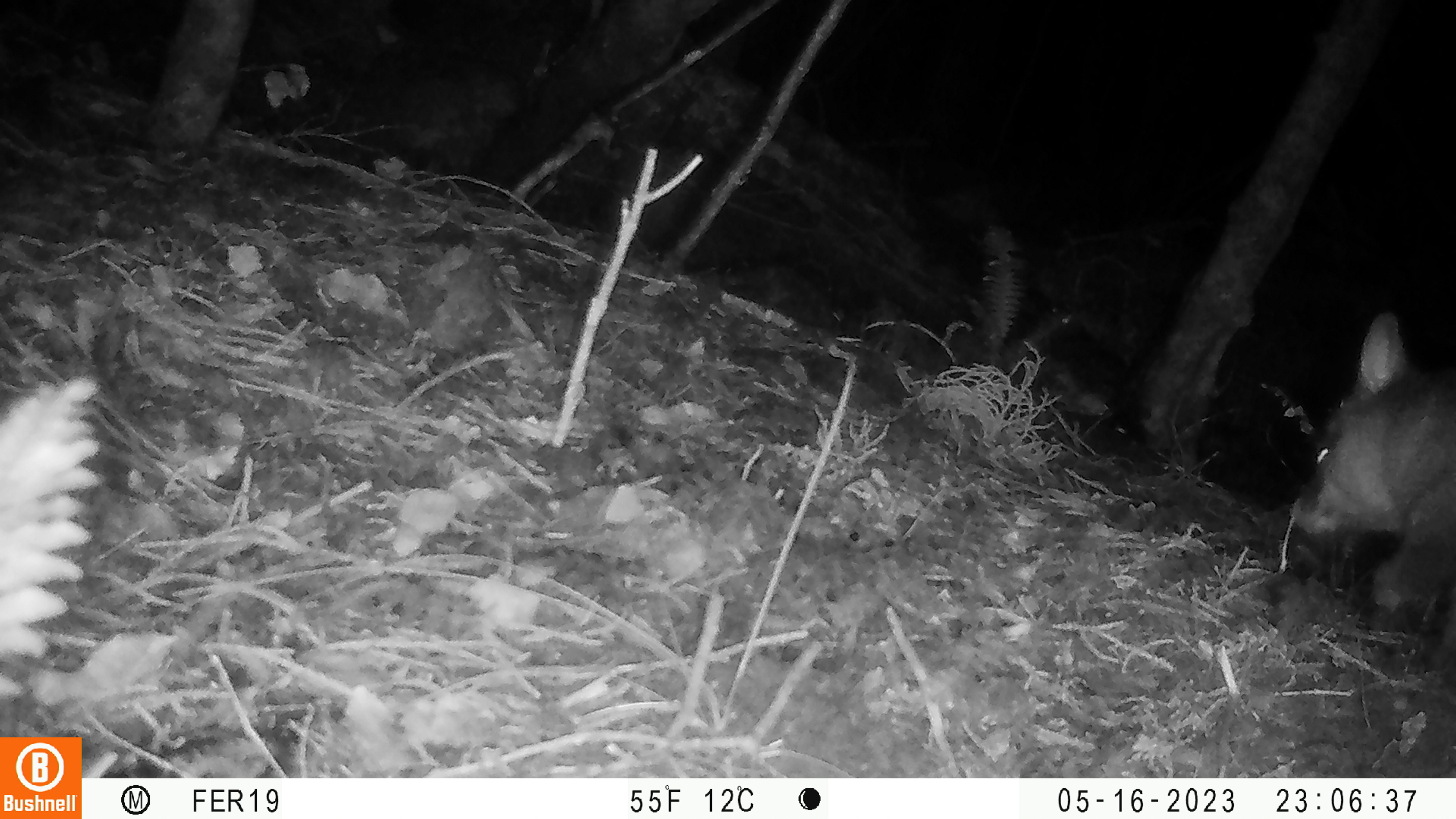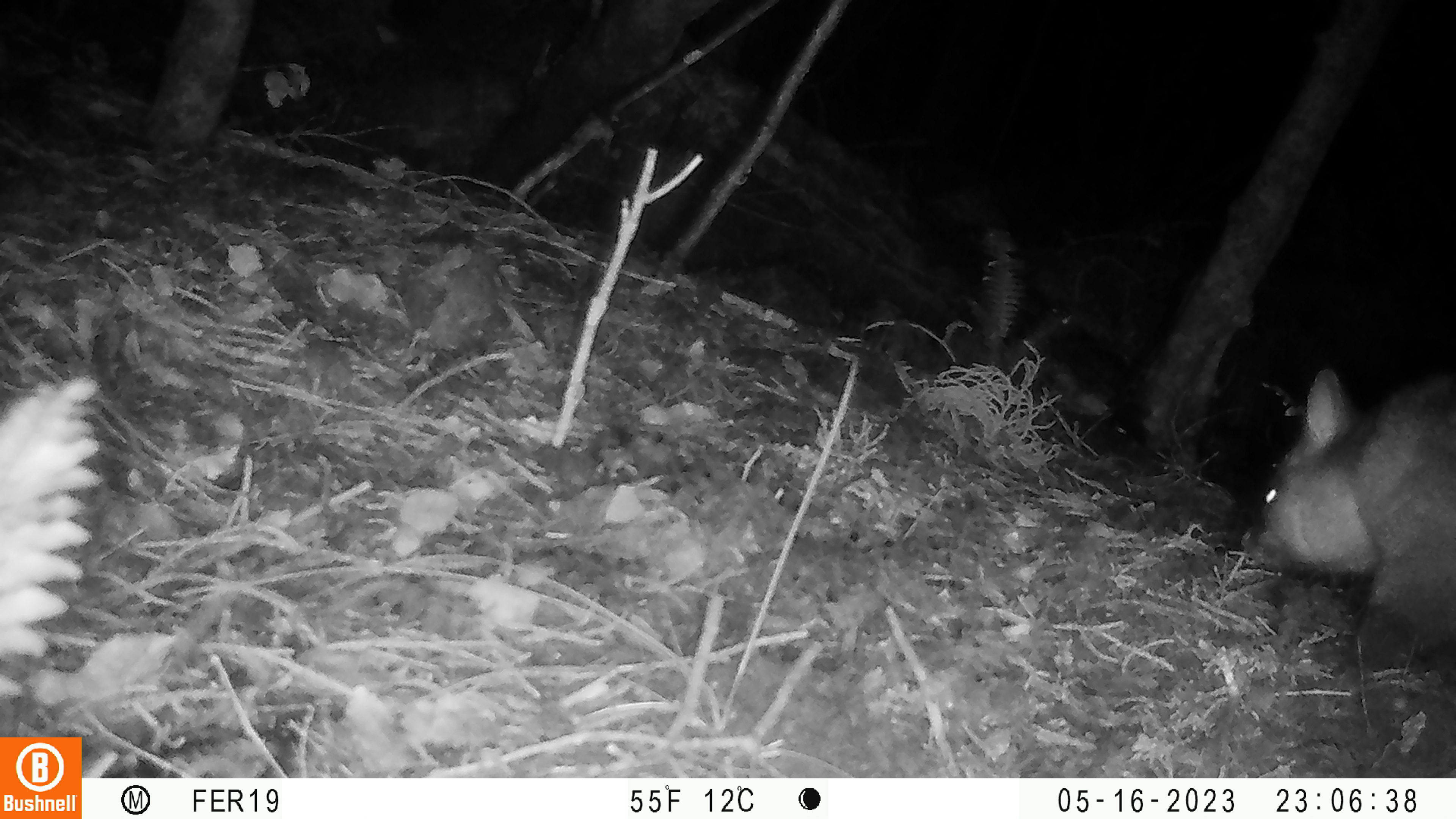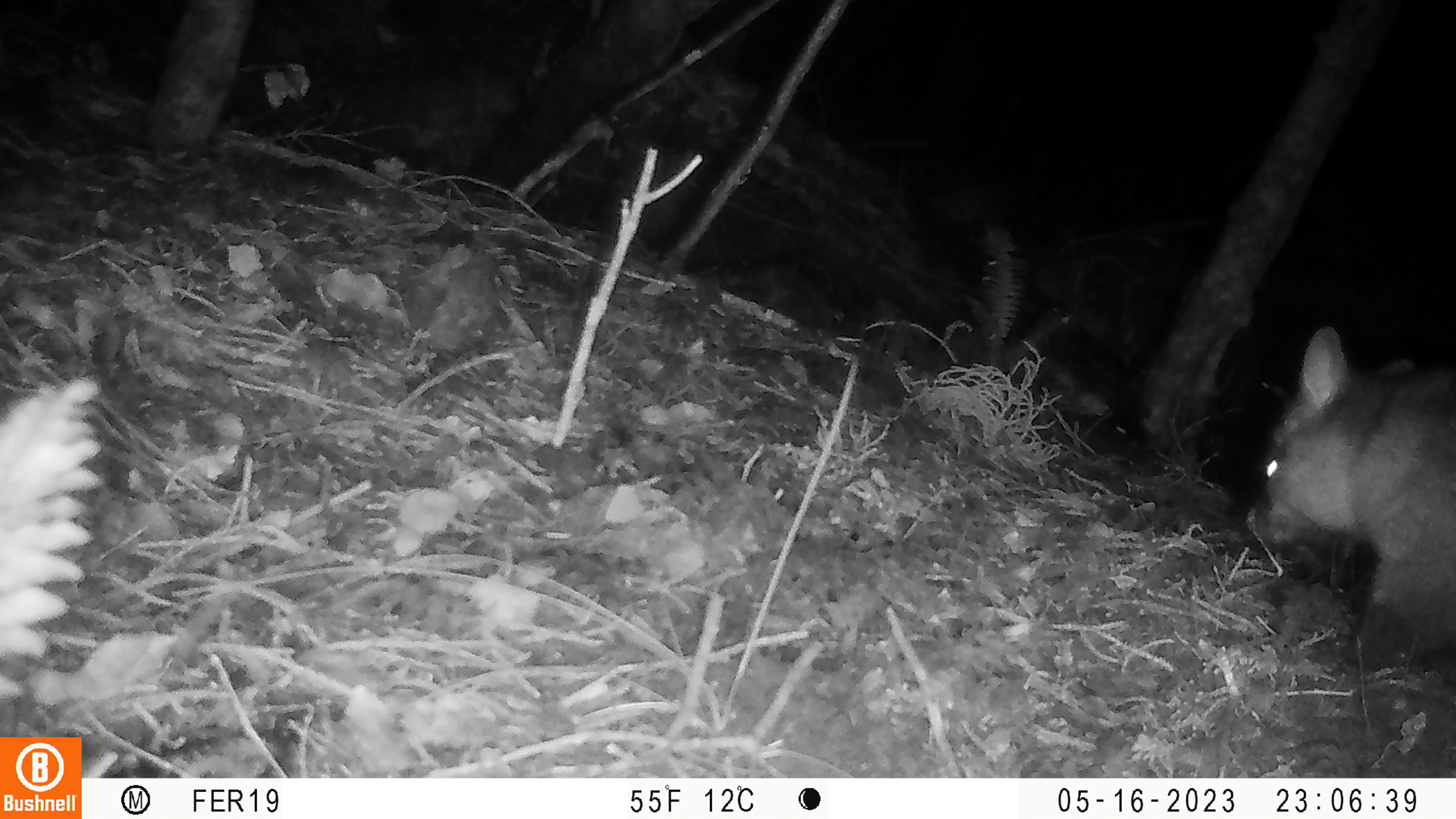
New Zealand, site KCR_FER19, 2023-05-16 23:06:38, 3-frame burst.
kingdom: Animalia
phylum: Chordata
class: Mammalia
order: Diprotodontia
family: Phalangeridae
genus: Trichosurus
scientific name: Trichosurus vulpecula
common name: common brushtail possum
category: possum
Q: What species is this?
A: Possum (common brushtail possum) (Trichosurus vulpecula).